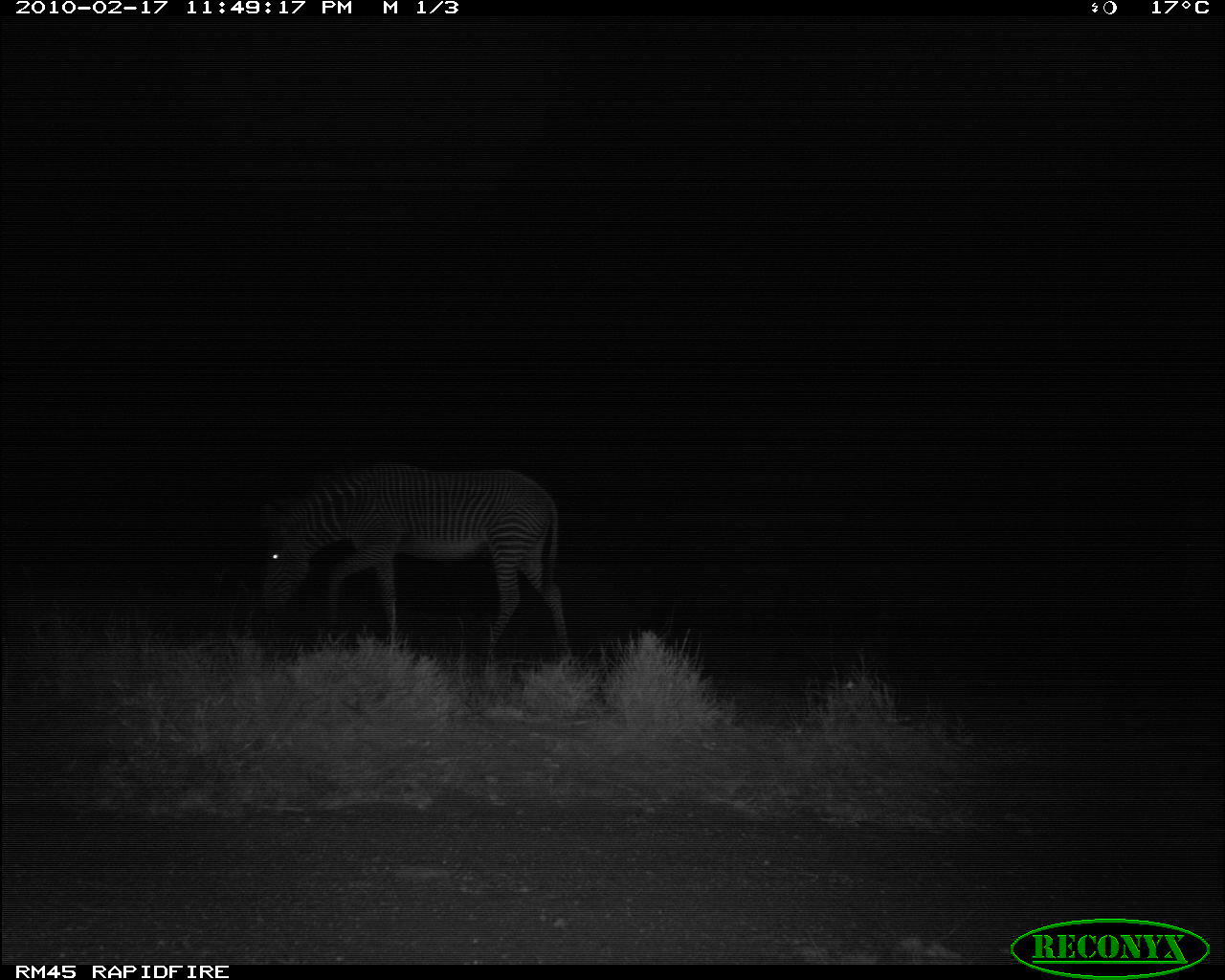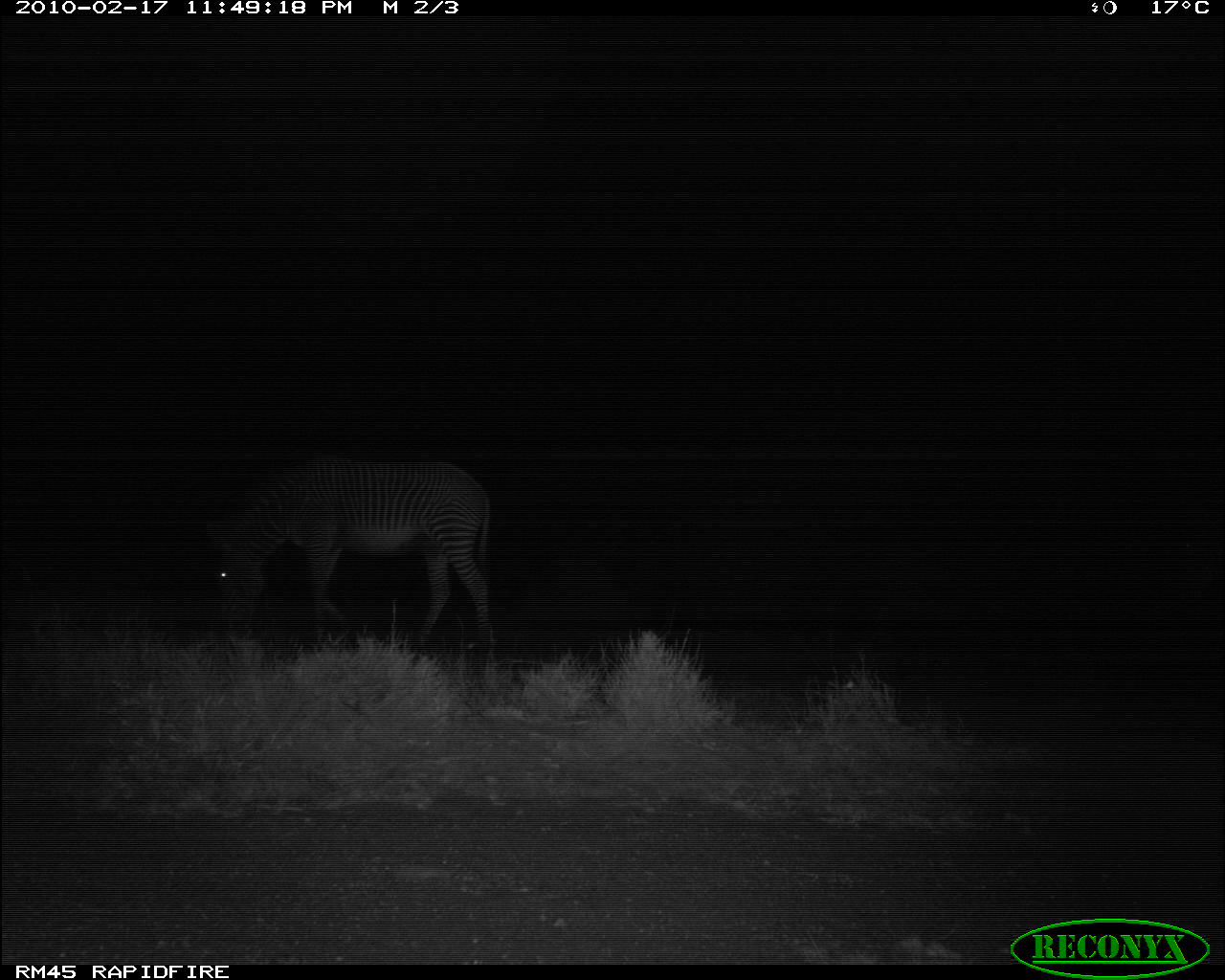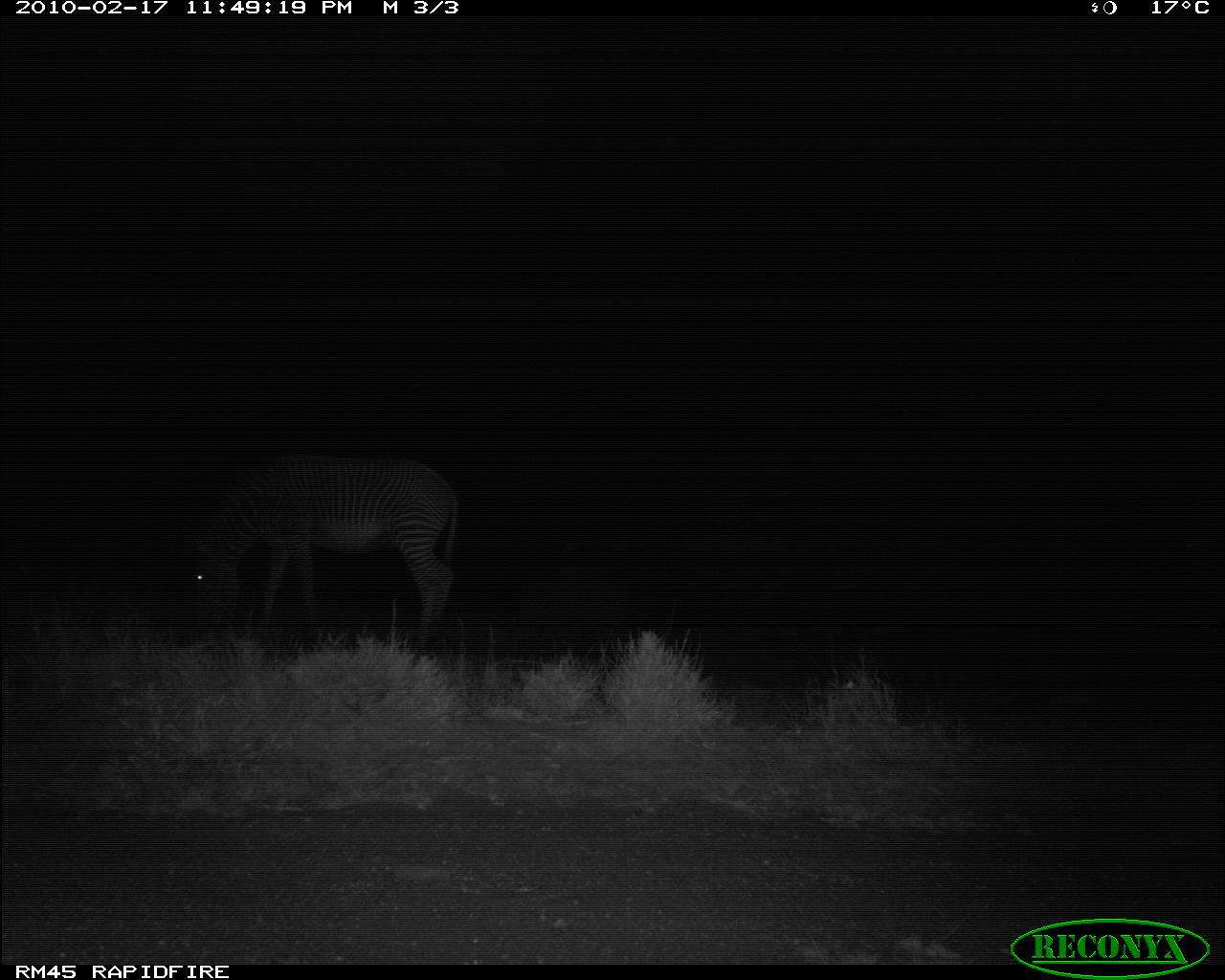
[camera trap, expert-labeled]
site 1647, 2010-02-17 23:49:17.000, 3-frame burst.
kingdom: Animalia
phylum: Chordata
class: Mammalia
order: Perissodactyla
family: Equidae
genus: Equus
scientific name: Equus grevyi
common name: grévy's zebra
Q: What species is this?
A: Equus grevyi (grévy's zebra).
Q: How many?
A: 1.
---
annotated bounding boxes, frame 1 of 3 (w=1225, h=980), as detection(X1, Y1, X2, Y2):
equus grevyi: detection(254, 456, 574, 673)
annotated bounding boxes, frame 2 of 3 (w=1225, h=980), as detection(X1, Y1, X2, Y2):
equus grevyi: detection(204, 450, 494, 656)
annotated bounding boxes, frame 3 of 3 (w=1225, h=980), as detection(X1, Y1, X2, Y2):
equus grevyi: detection(178, 452, 460, 650)